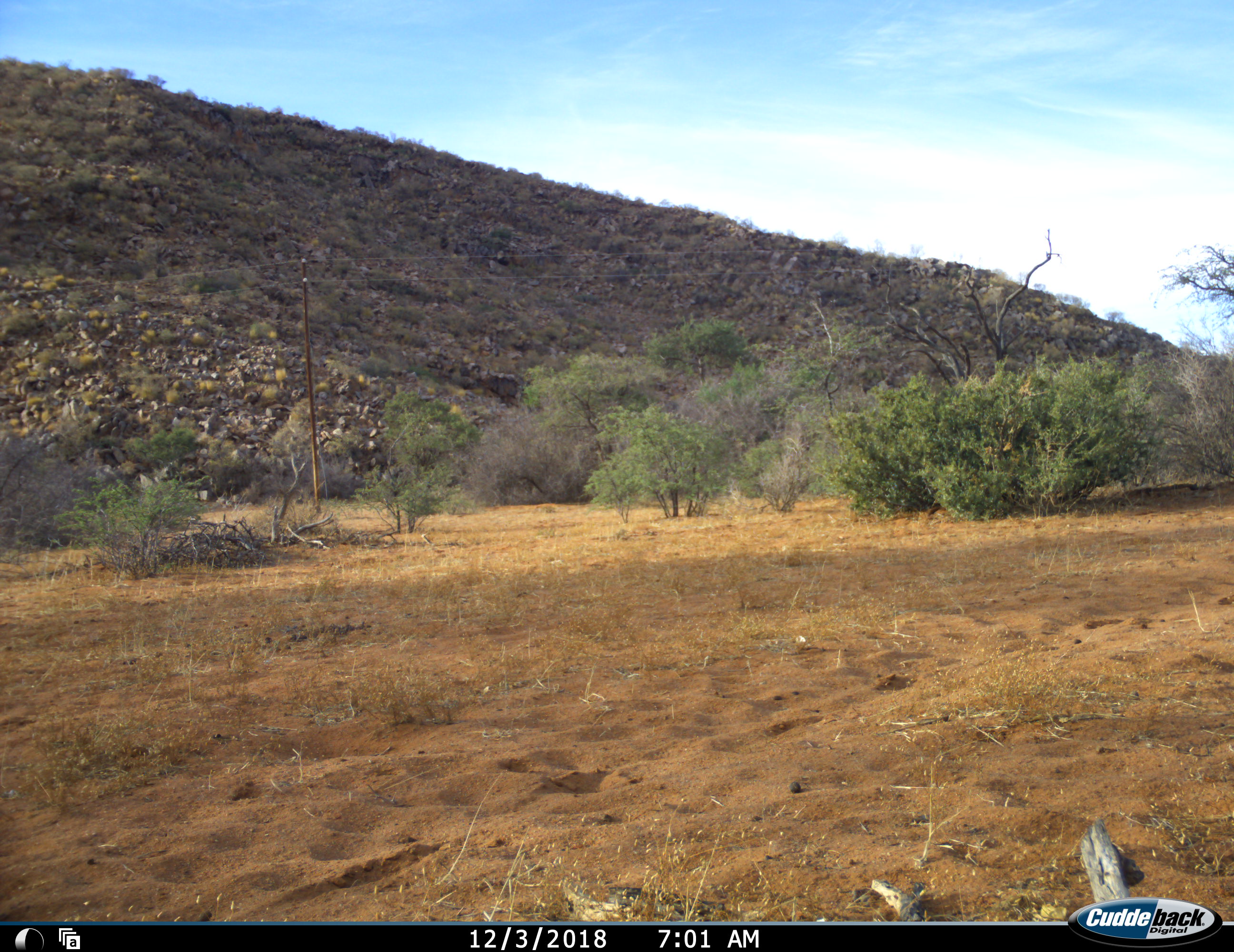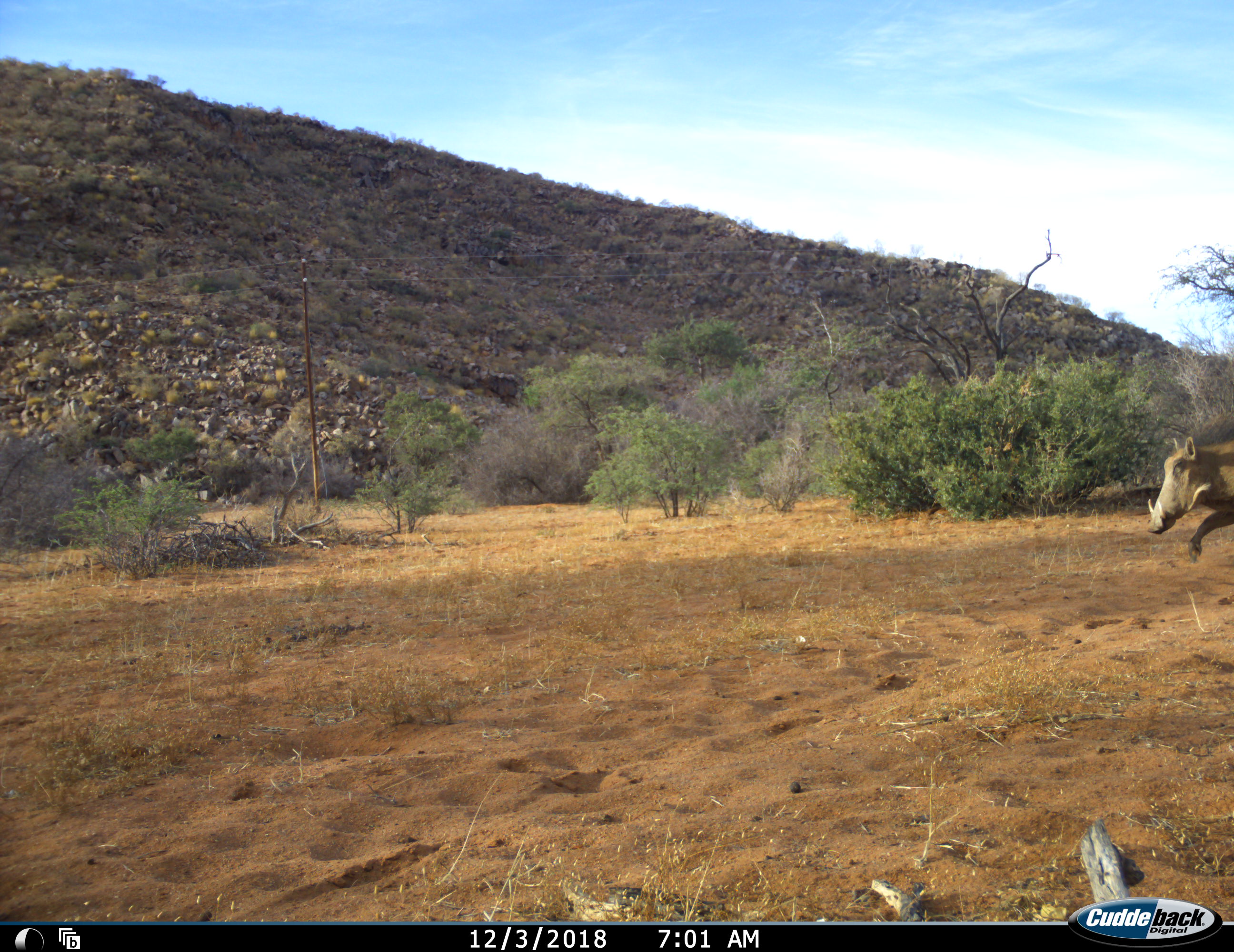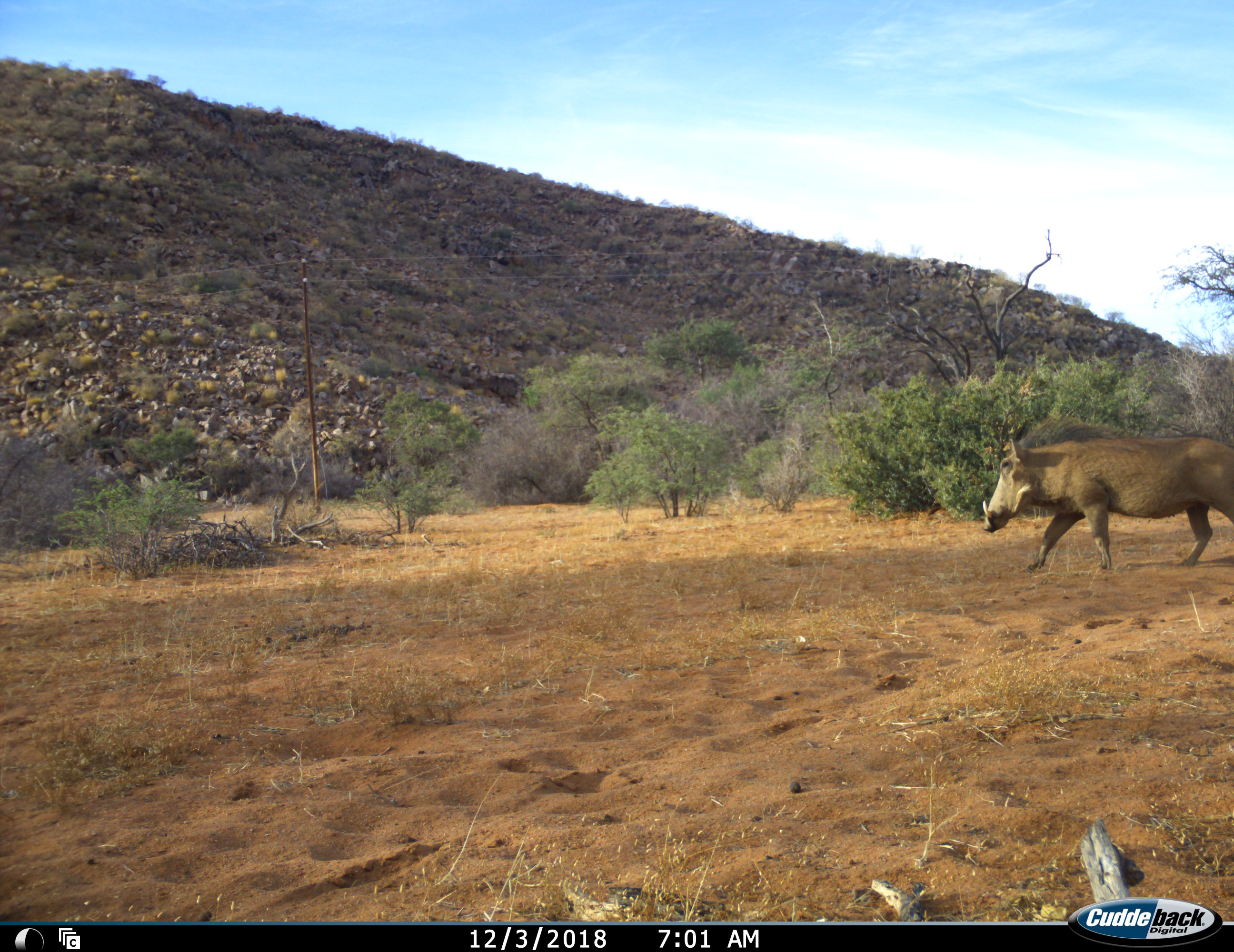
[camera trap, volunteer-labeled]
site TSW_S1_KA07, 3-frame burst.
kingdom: Animalia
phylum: Chordata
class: Mammalia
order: Artiodactyla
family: Suidae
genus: Phacochoerus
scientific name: Phacochoerus africanus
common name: warthog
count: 1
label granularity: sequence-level